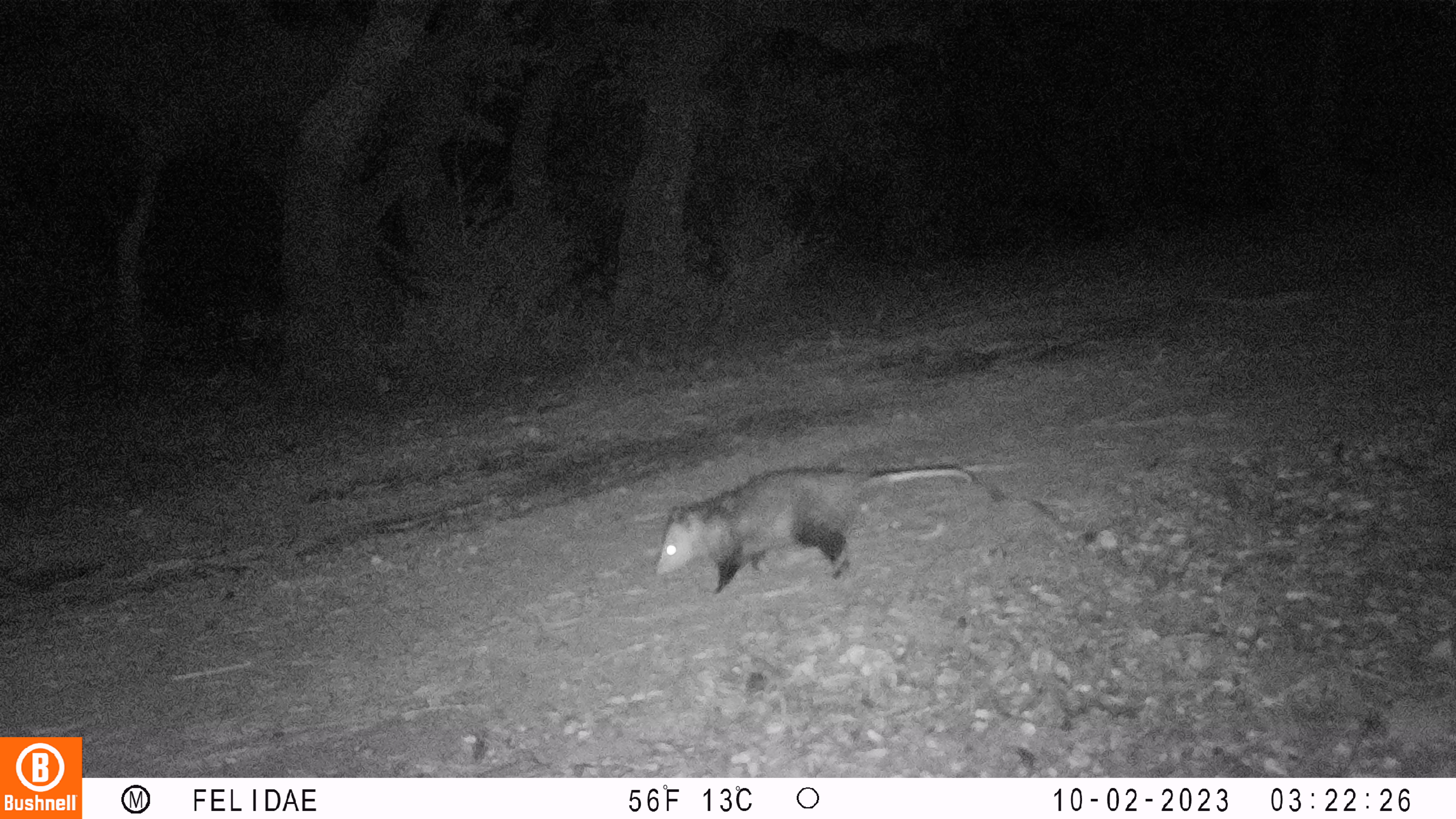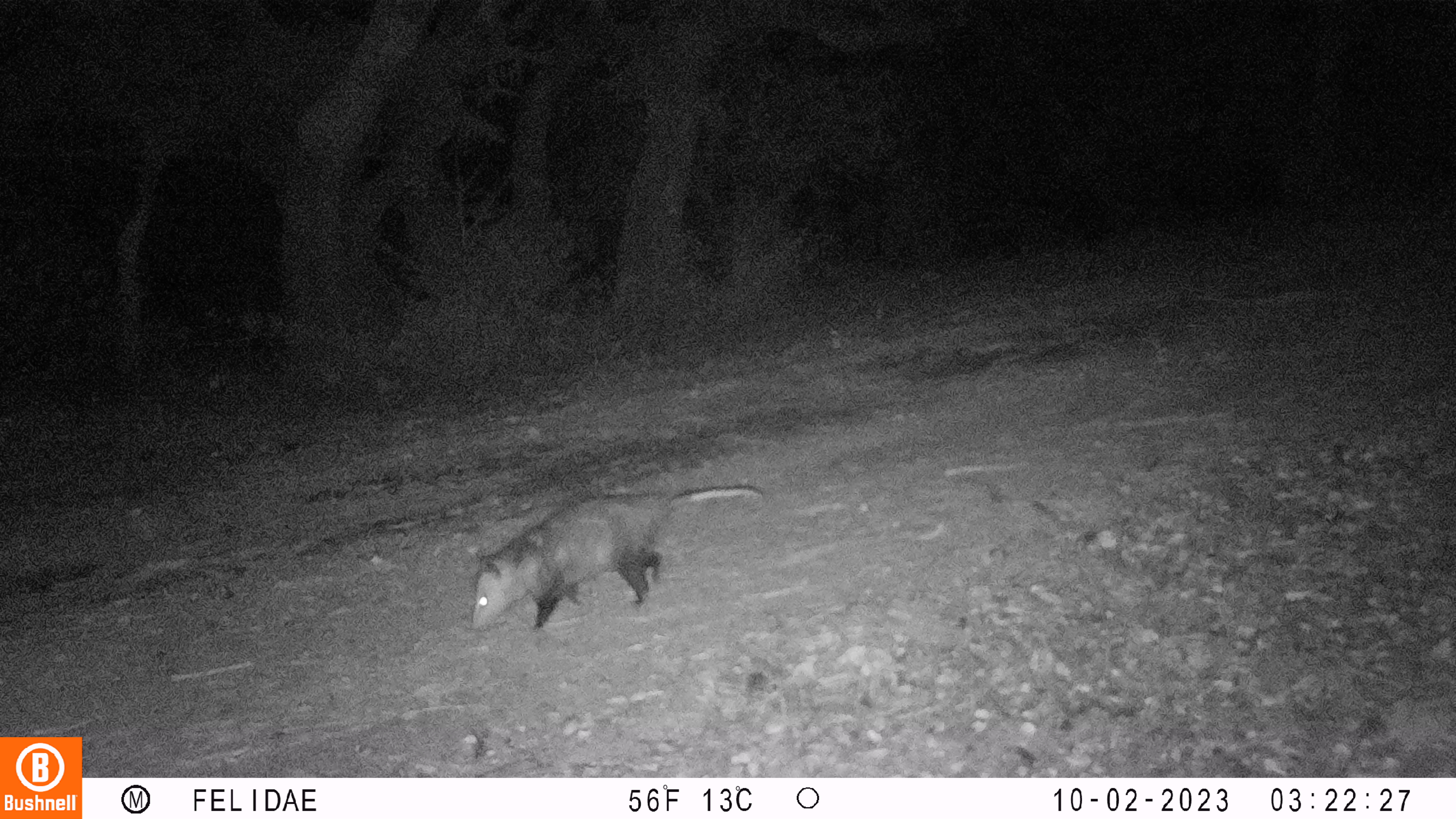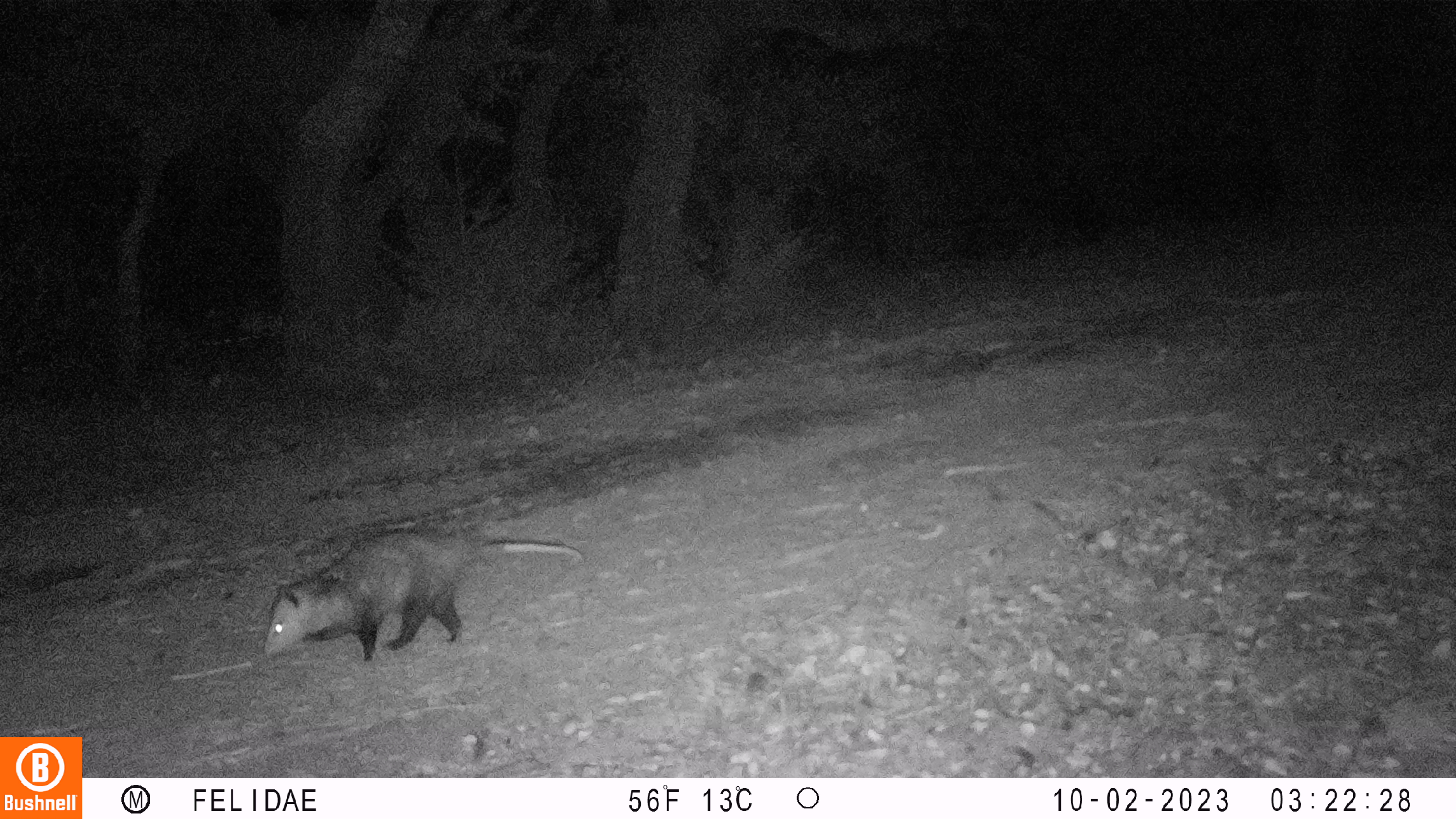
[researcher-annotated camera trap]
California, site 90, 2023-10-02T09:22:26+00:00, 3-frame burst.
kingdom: Animalia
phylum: Chordata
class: Mammalia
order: Didelphimorphia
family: Didelphidae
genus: Didelphis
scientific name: Didelphis virginiana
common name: virginia opossum